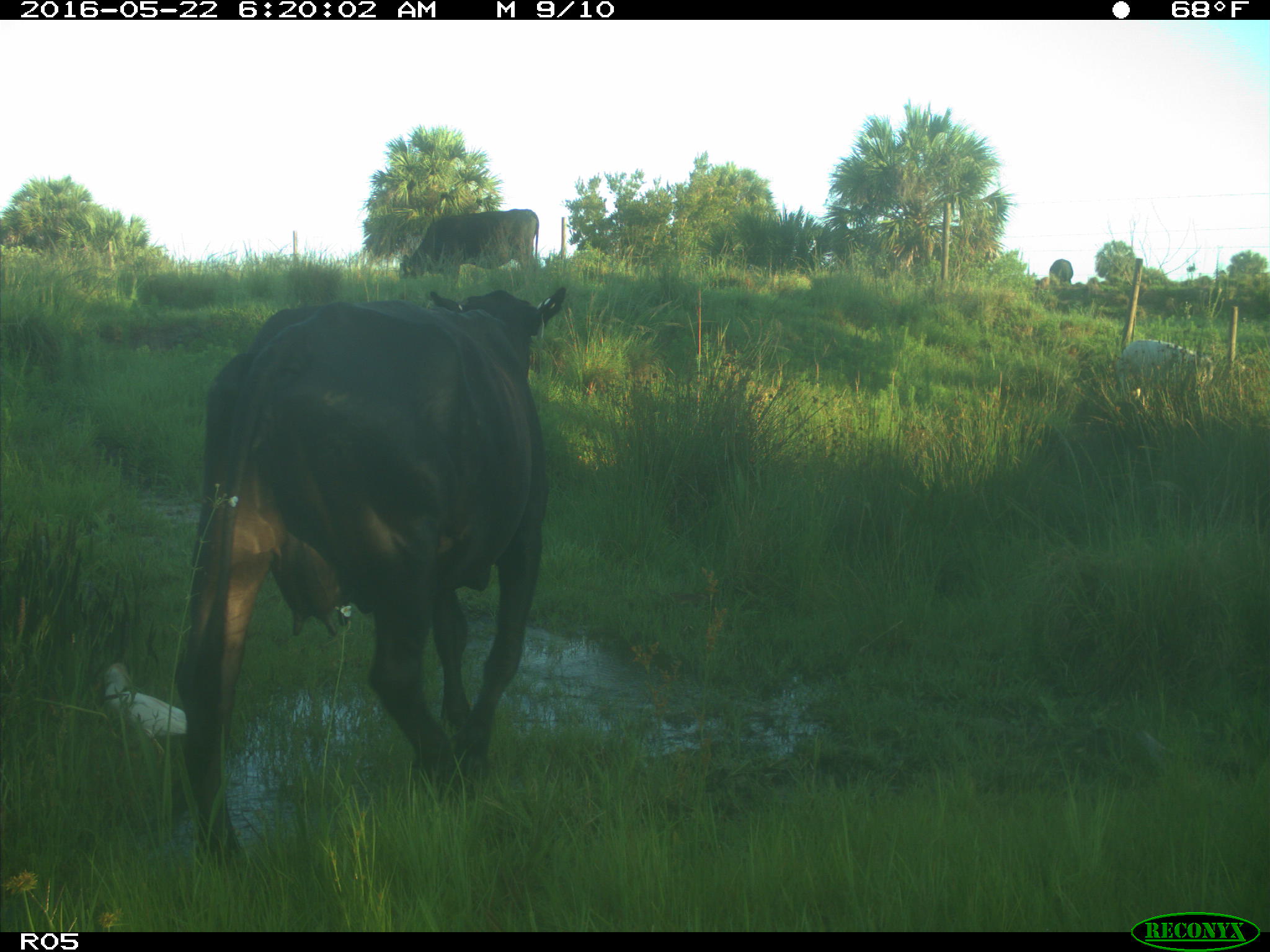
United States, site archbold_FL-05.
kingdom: Animalia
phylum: Chordata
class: Mammalia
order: Artiodactyla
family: Bovidae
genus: Bos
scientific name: Bos taurus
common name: domestic cow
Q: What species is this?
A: Bos taurus (domestic cow).